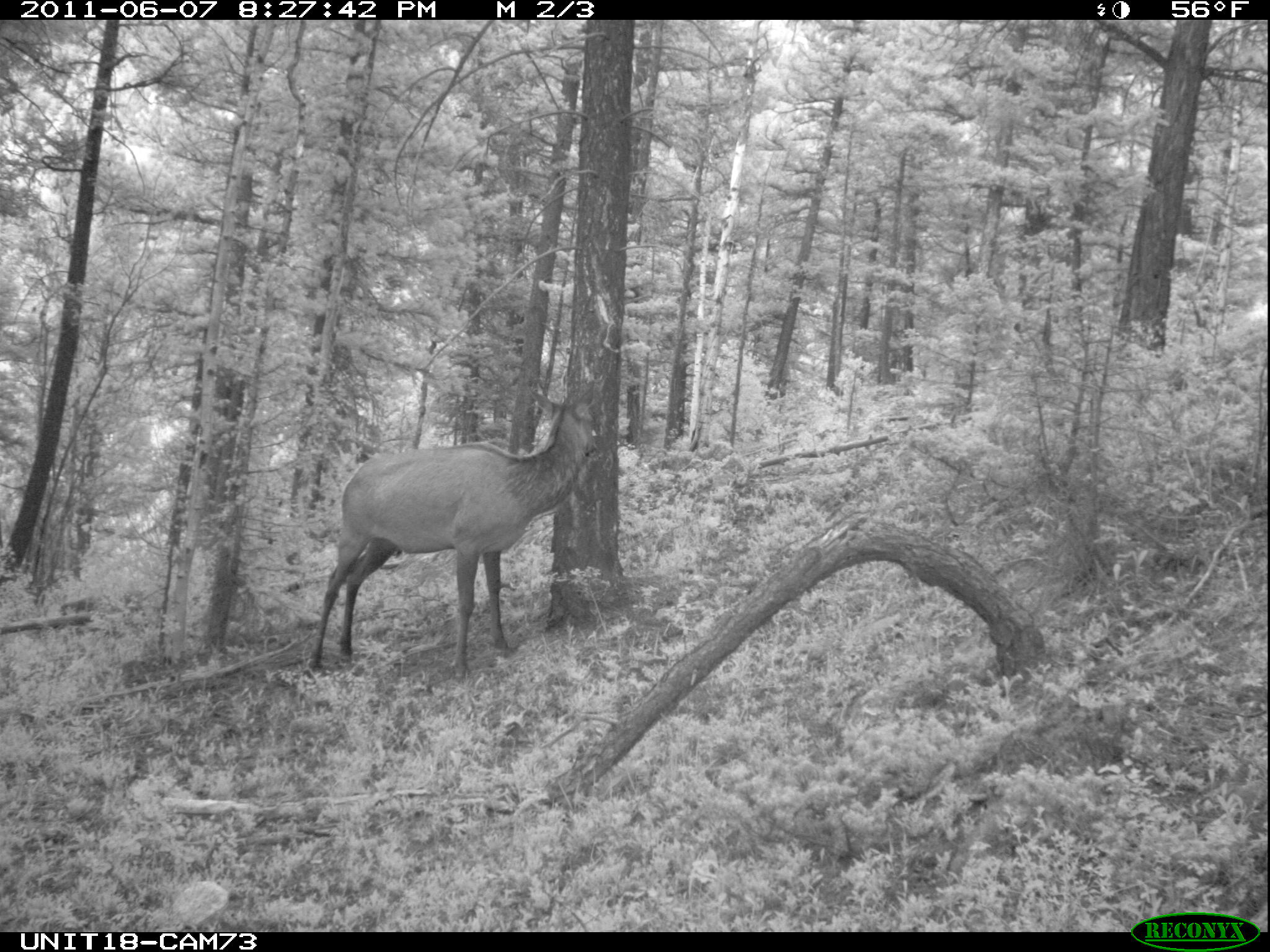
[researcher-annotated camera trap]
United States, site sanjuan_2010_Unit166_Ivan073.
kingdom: Animalia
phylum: Chordata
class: Mammalia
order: Artiodactyla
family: Cervidae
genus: Cervus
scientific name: Cervus elaphus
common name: red deer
Cervus elaphus (red deer).